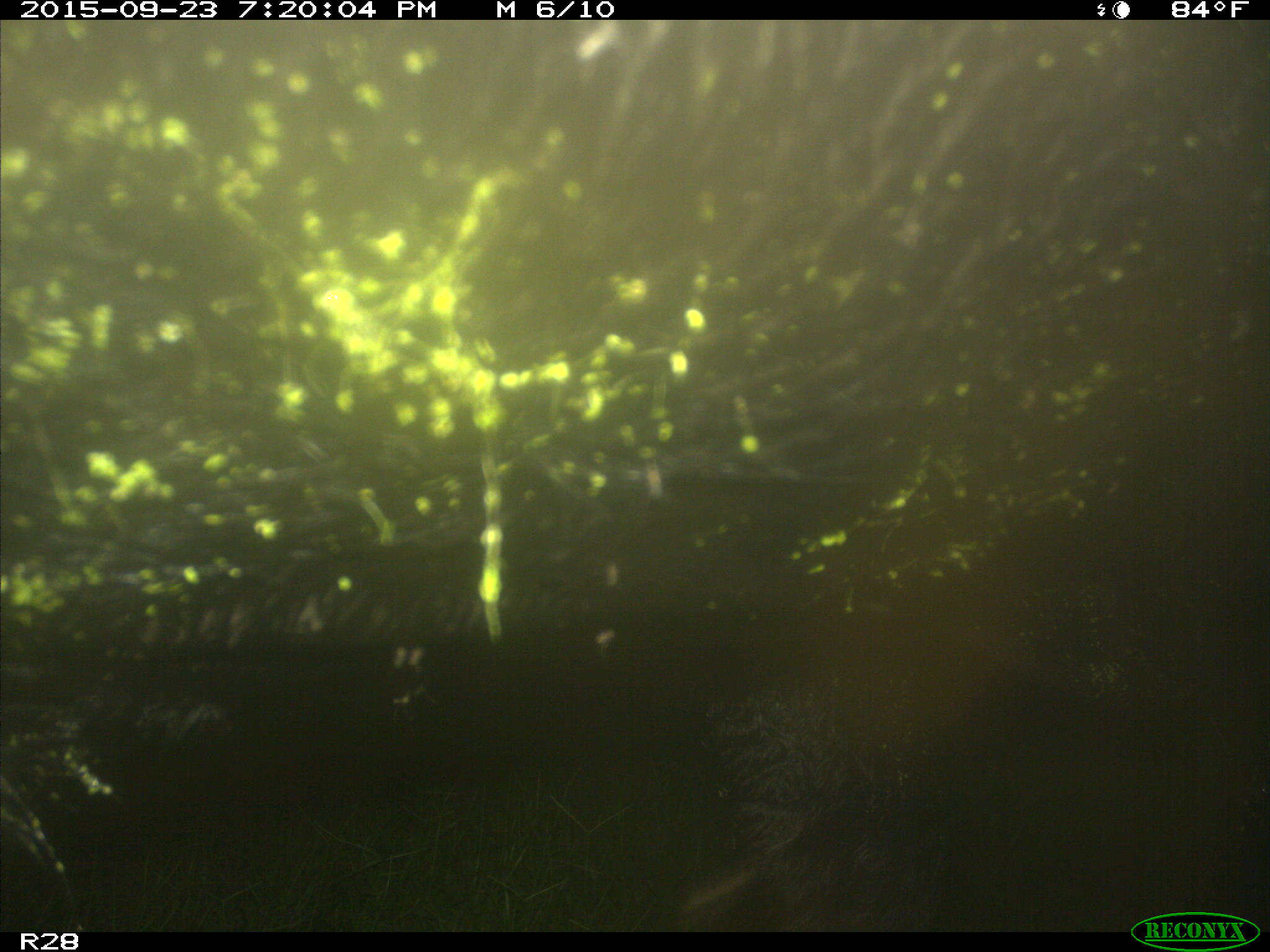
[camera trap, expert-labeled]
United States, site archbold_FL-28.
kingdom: Animalia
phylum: Chordata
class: Mammalia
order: Artiodactyla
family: Bovidae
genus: Bos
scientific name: Bos taurus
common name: domestic cow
Bos taurus (domestic cow).